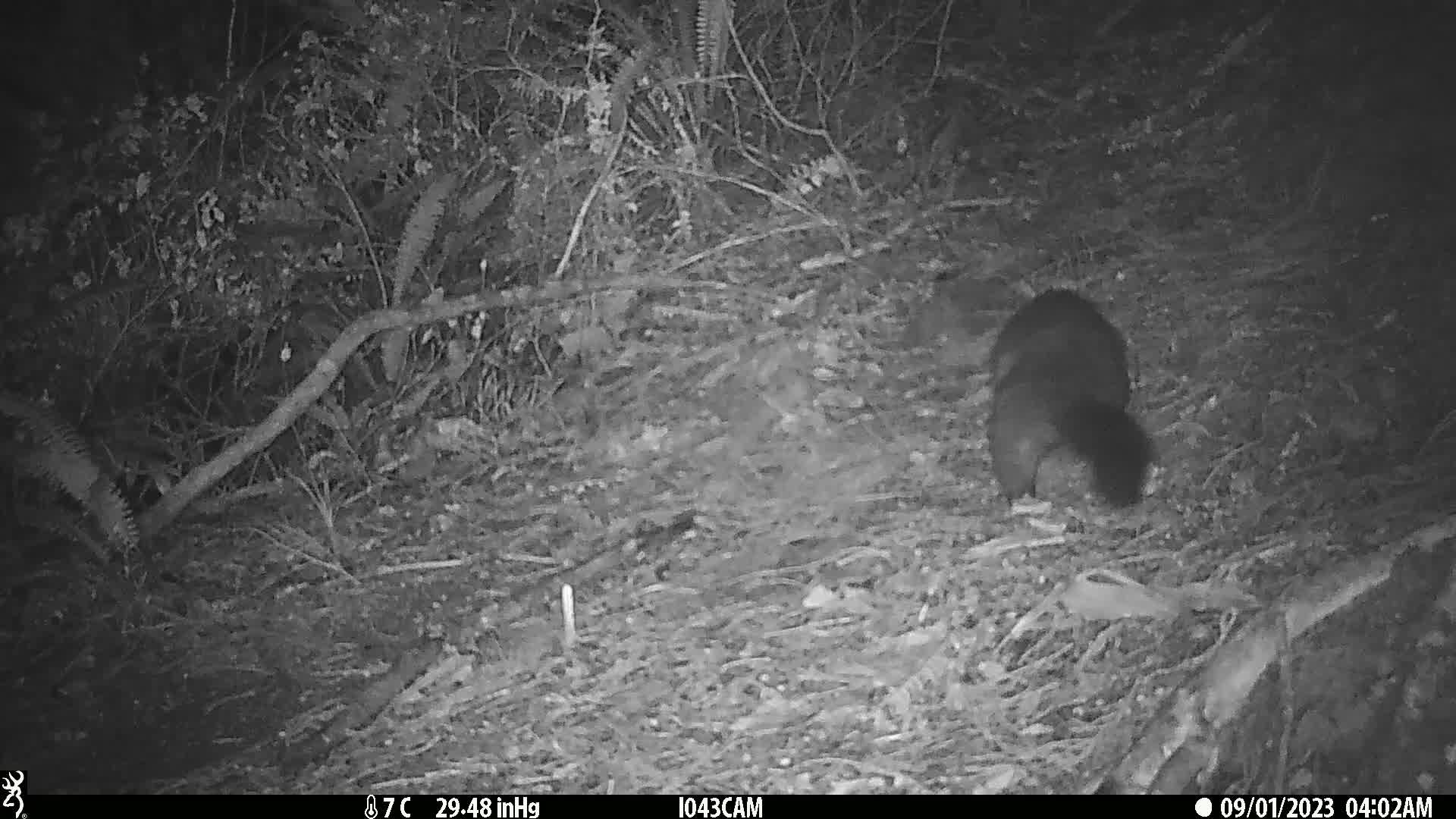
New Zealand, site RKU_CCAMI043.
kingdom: Animalia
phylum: Chordata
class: Mammalia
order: Diprotodontia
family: Phalangeridae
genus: Trichosurus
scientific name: Trichosurus vulpecula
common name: common brushtail possum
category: possum